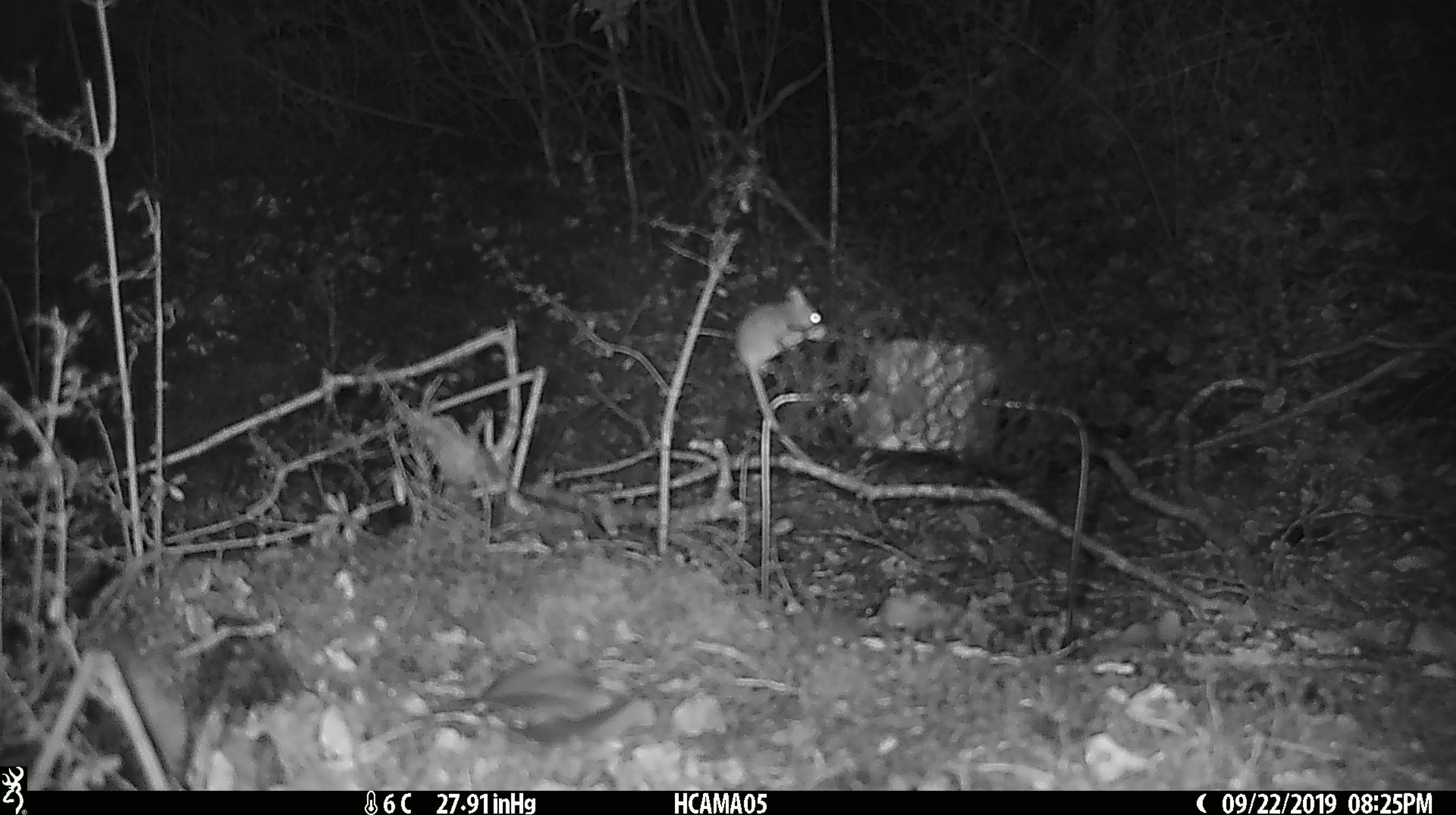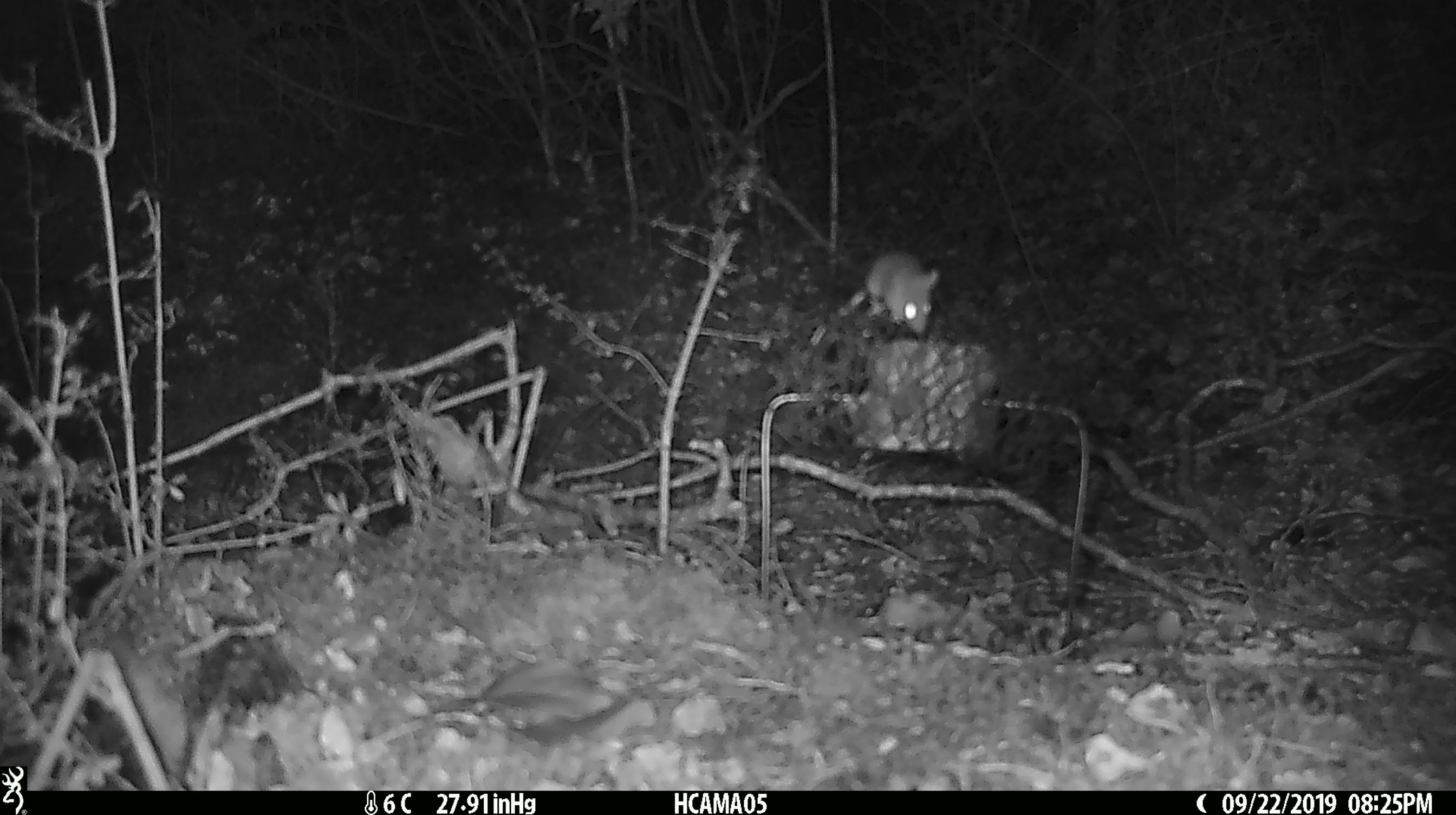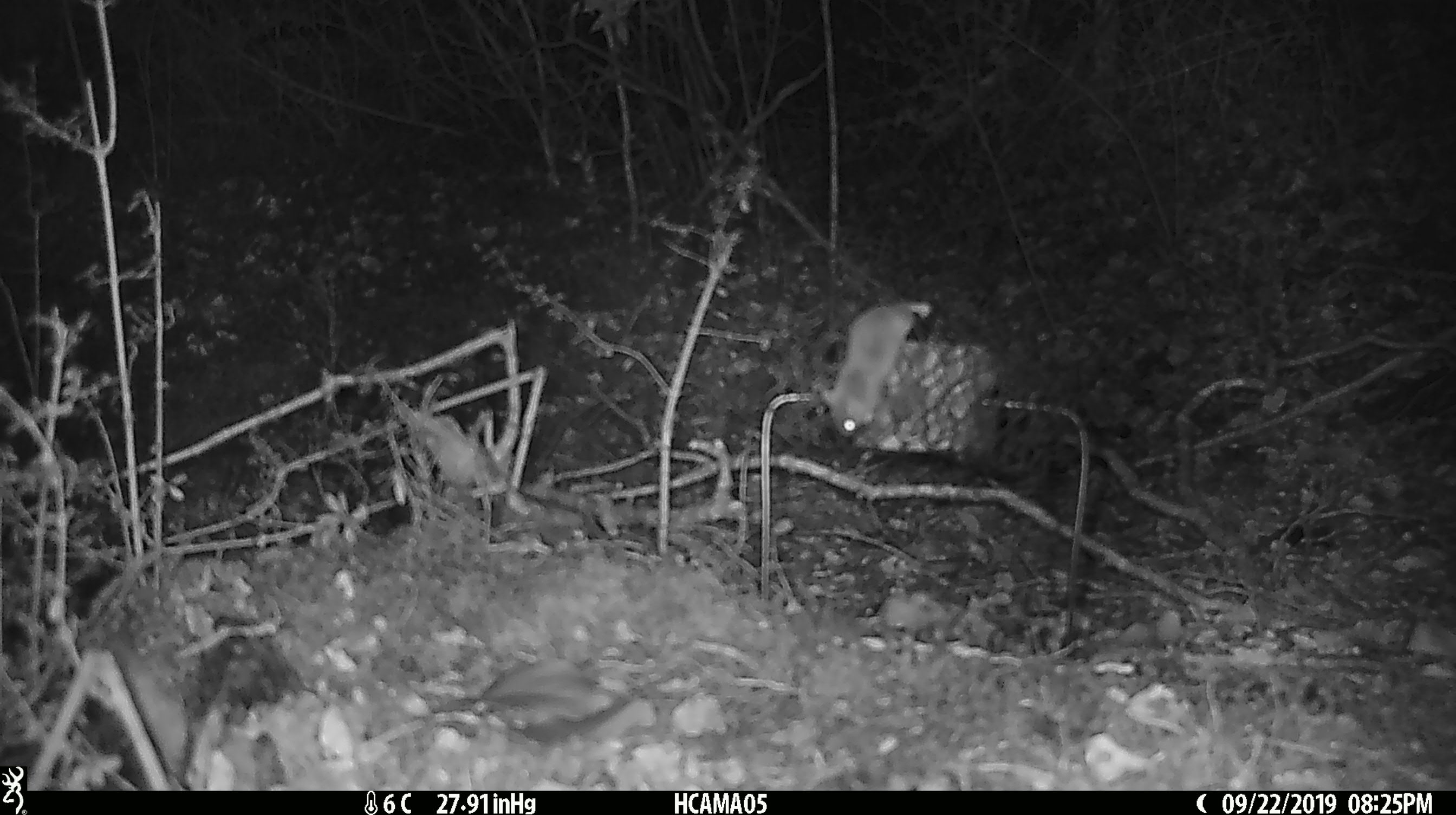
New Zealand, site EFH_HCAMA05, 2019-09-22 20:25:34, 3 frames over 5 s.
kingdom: Animalia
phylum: Chordata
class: Mammalia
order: Rodentia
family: Muridae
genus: Mus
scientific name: Mus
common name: mouse